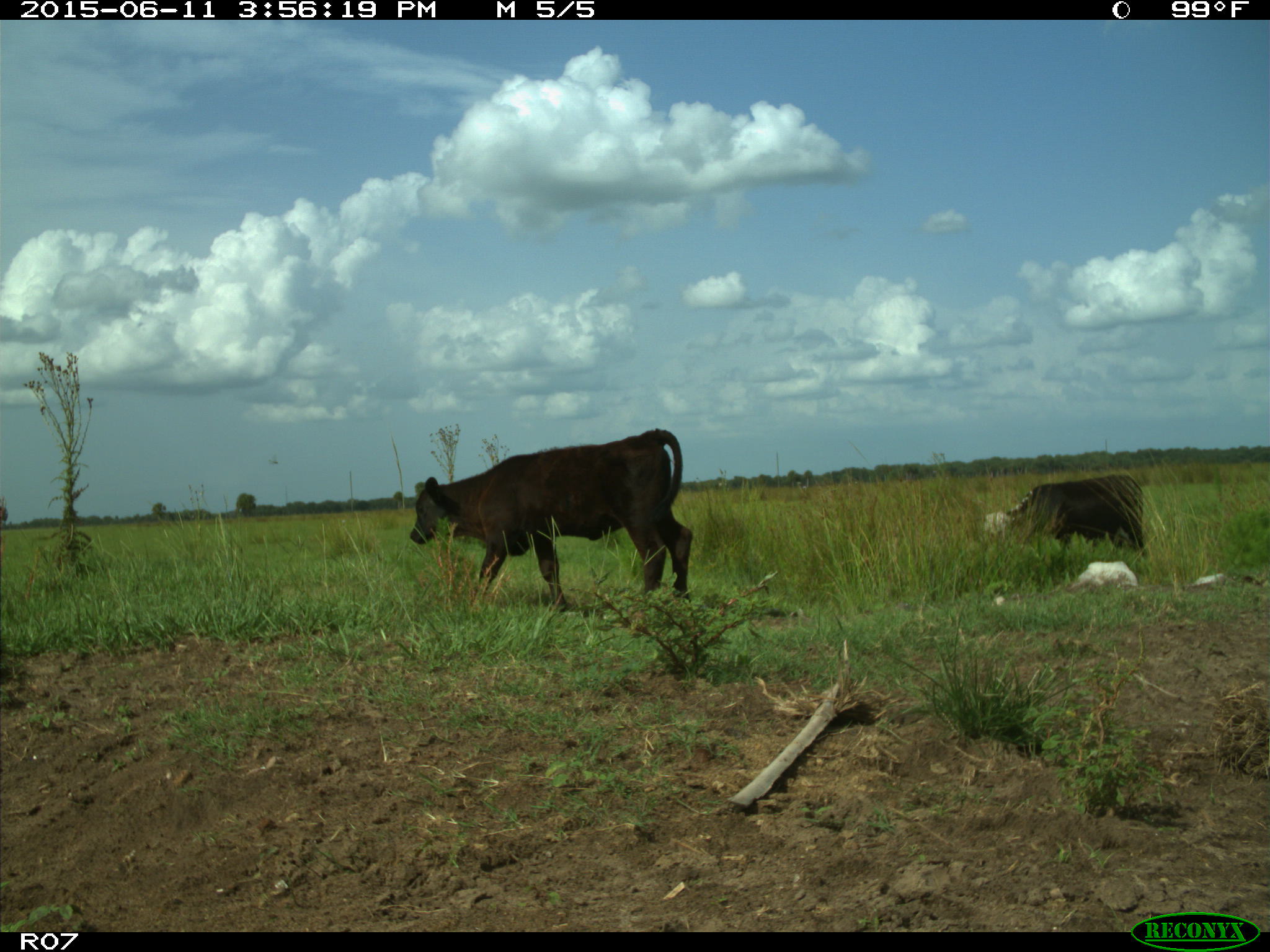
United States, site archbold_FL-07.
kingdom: Animalia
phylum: Chordata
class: Mammalia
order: Artiodactyla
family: Bovidae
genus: Bos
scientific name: Bos taurus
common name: domestic cow